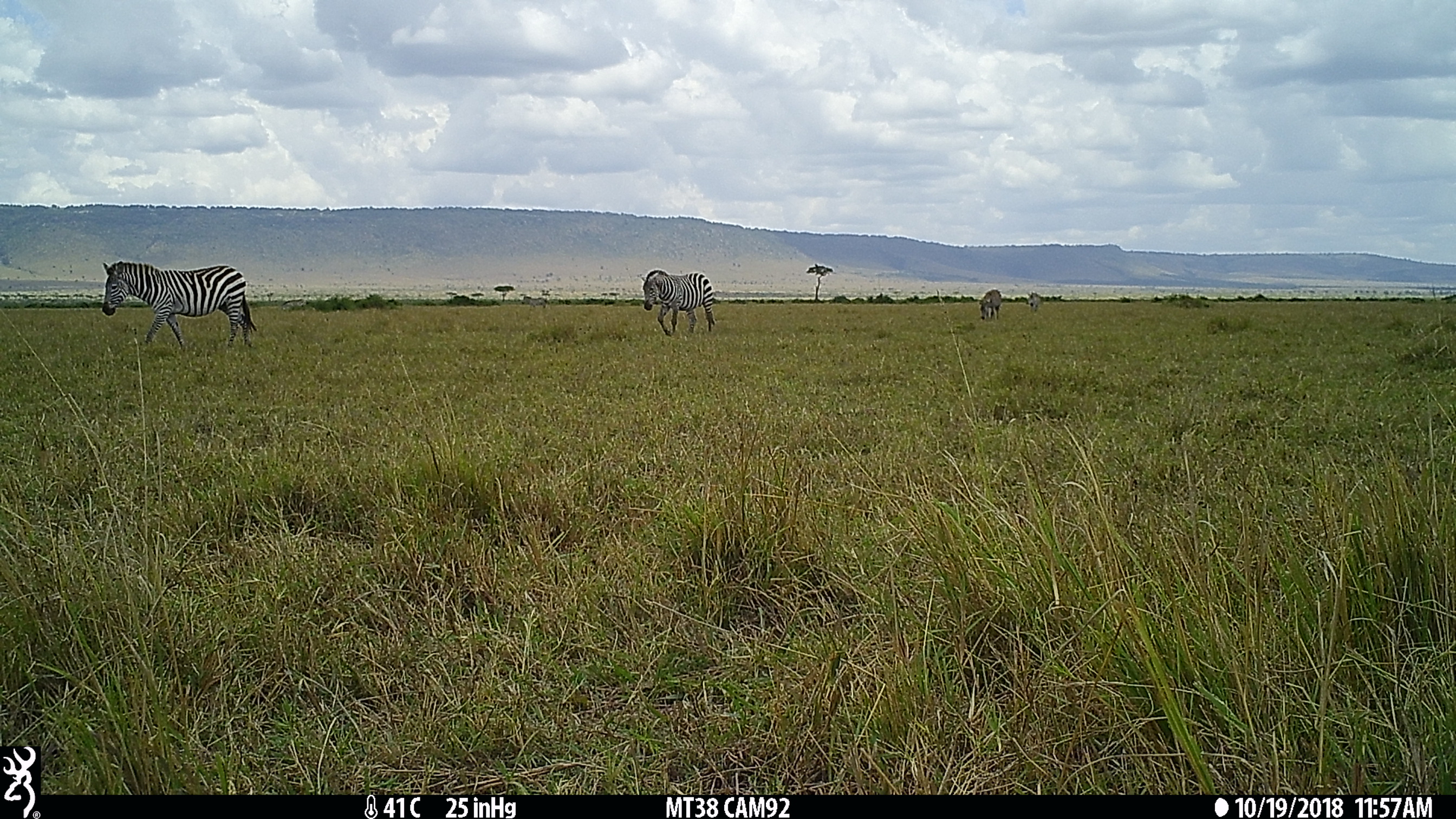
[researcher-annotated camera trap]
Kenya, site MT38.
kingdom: Animalia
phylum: Chordata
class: Mammalia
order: Perissodactyla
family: Equidae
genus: Equus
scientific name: Equus quagga burchellii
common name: burchell's zebra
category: zebra